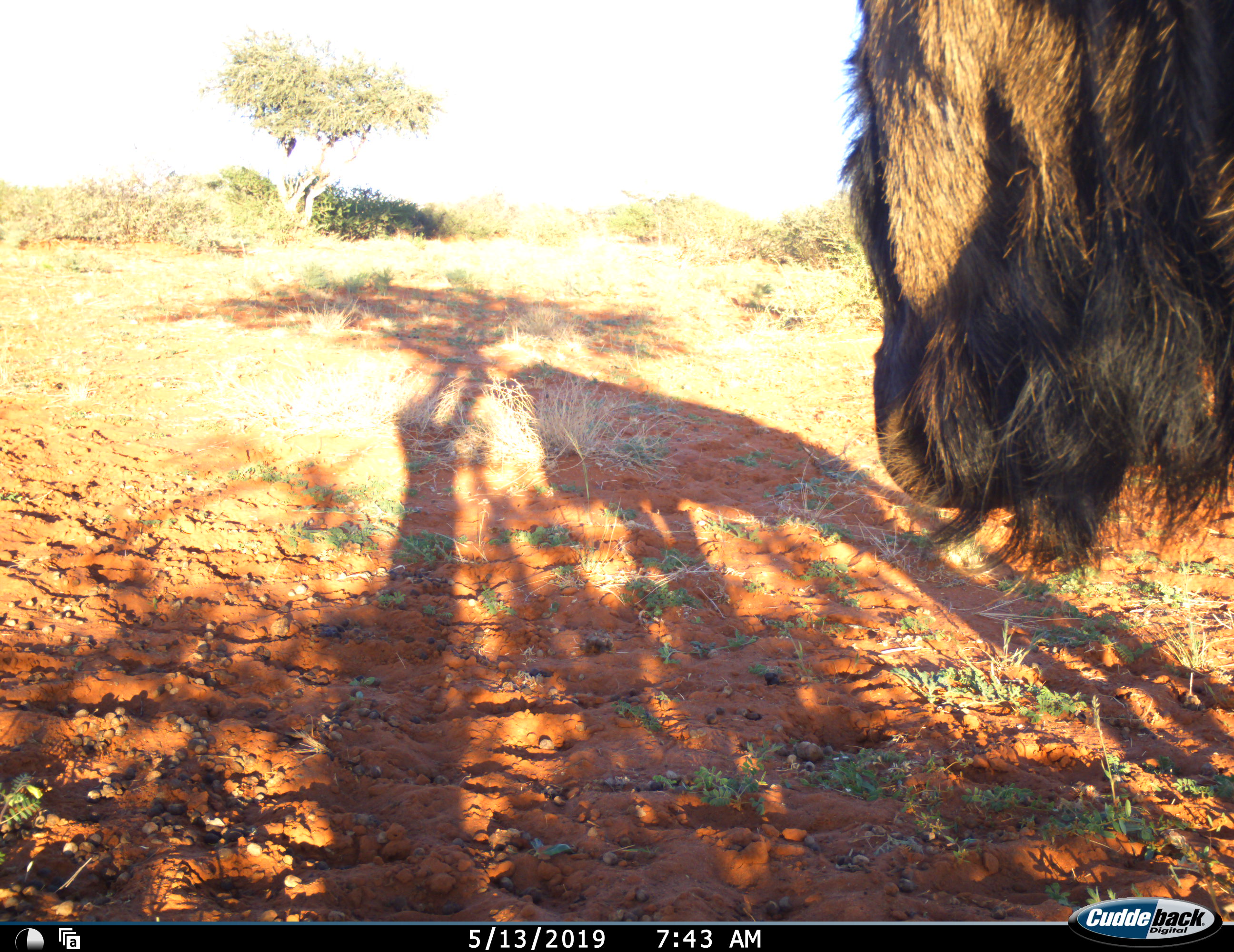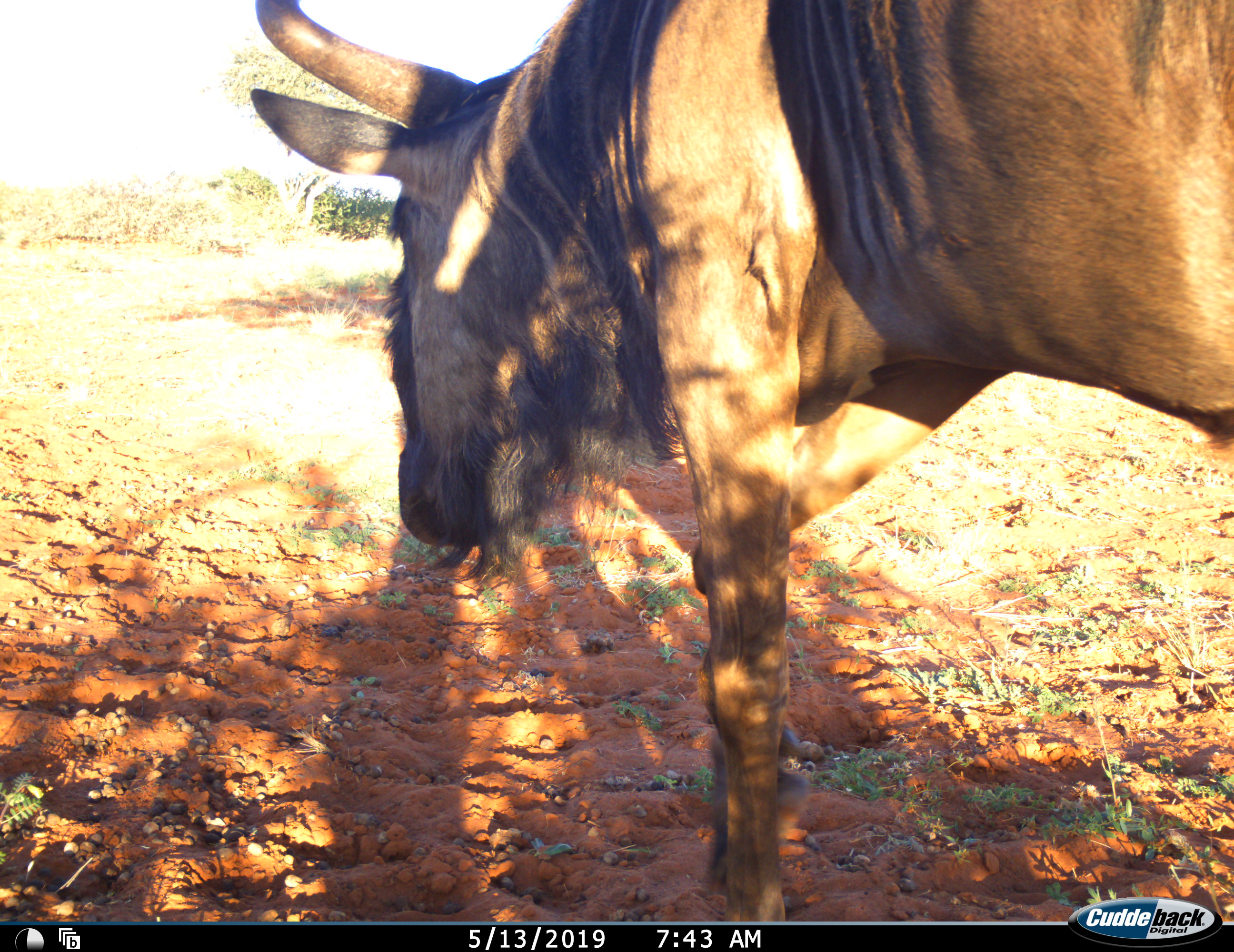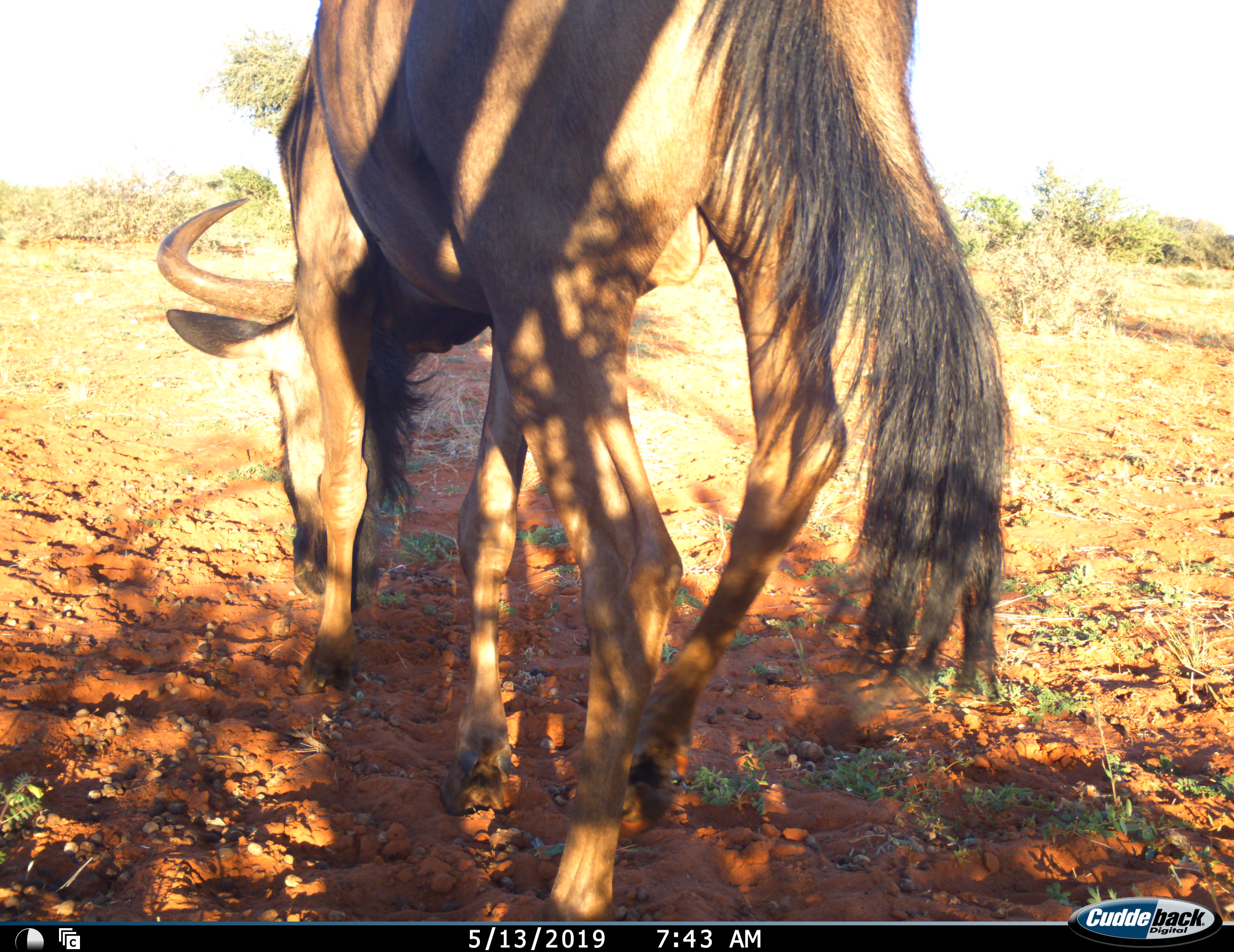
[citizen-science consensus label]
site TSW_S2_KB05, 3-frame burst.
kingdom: Animalia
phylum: Chordata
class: Mammalia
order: Artiodactyla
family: Bovidae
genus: Connochaetes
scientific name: Connochaetes taurinus taurinus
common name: blue wildebeest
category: wildebeestblue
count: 1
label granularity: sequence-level